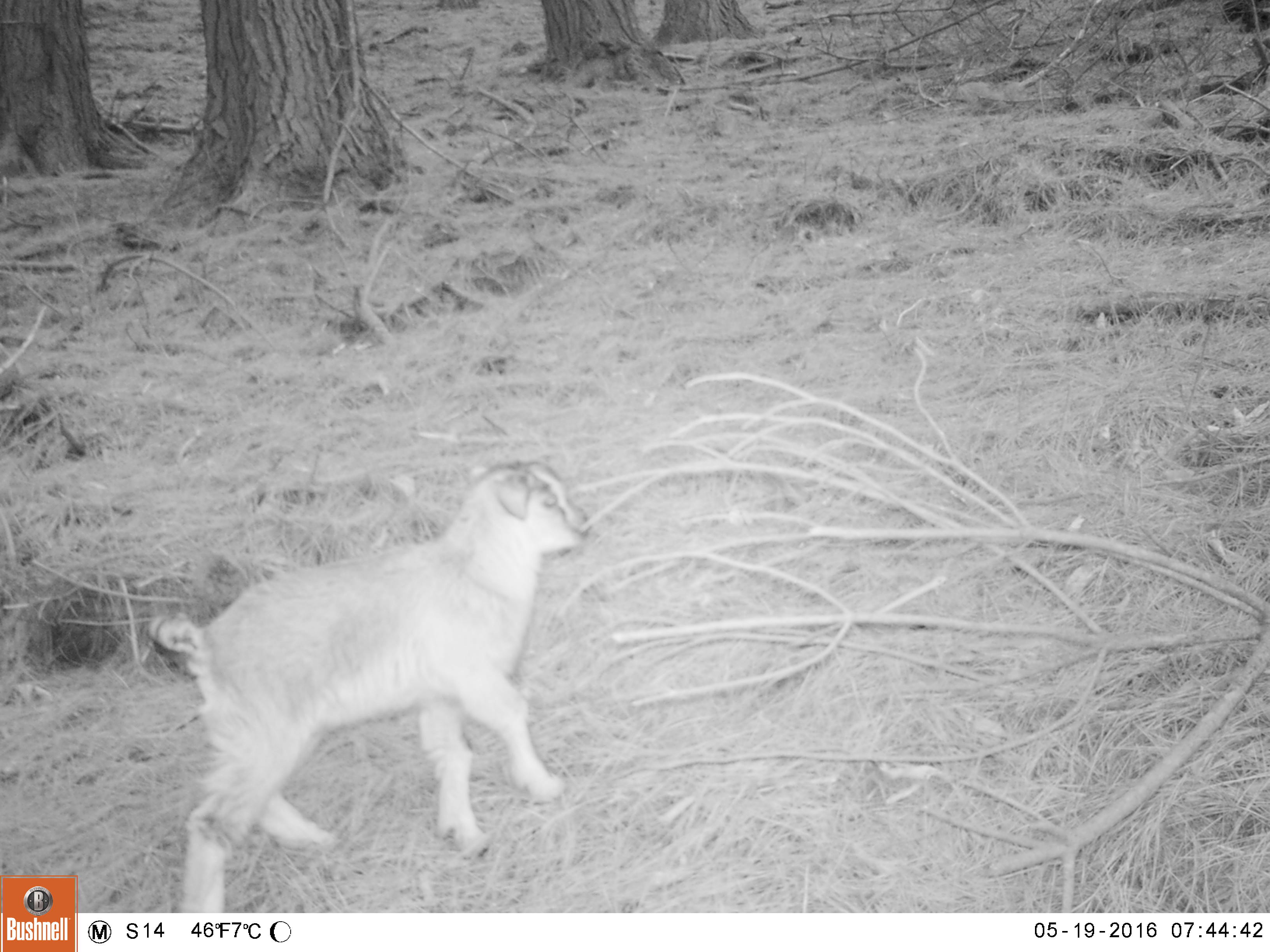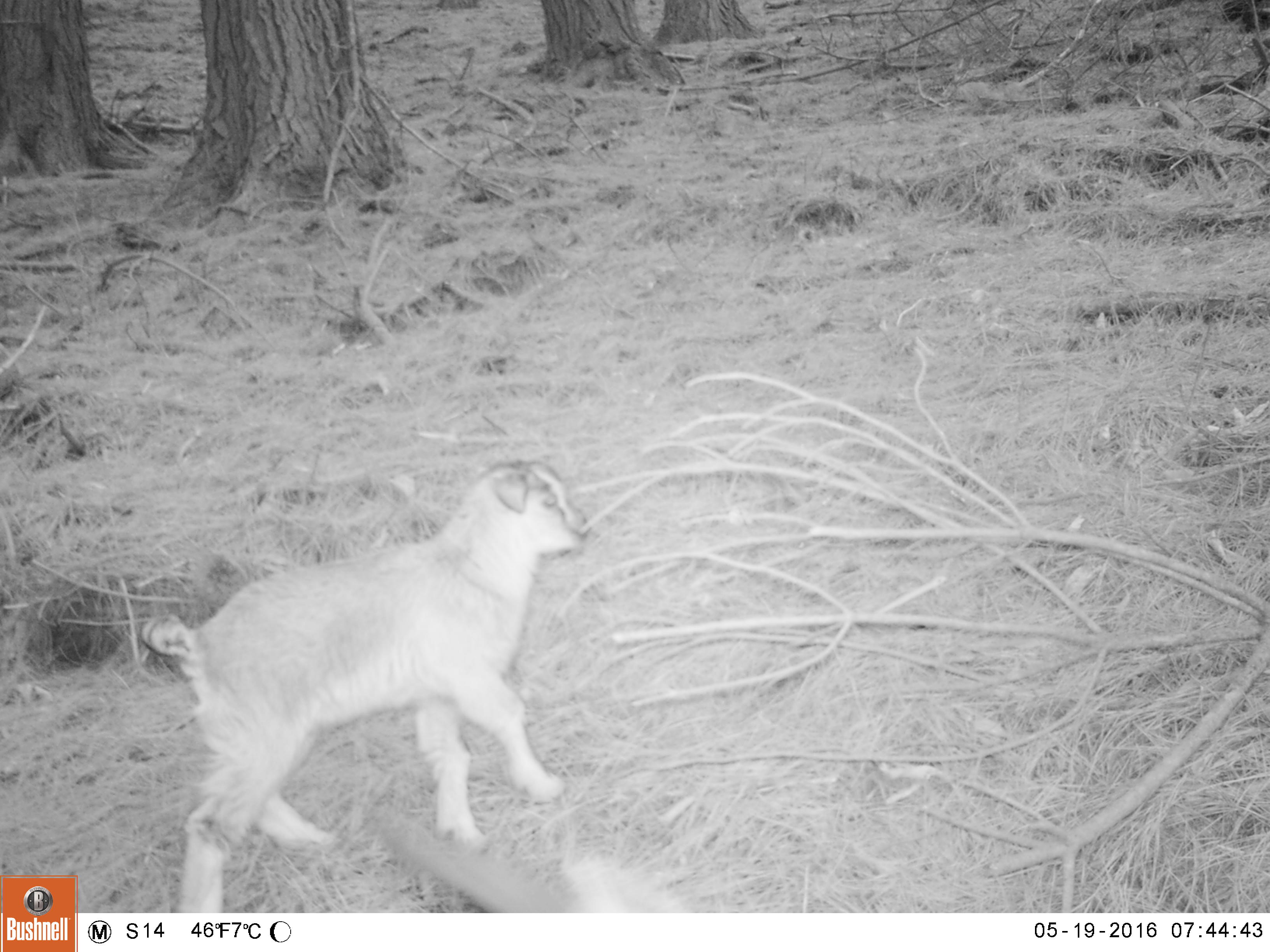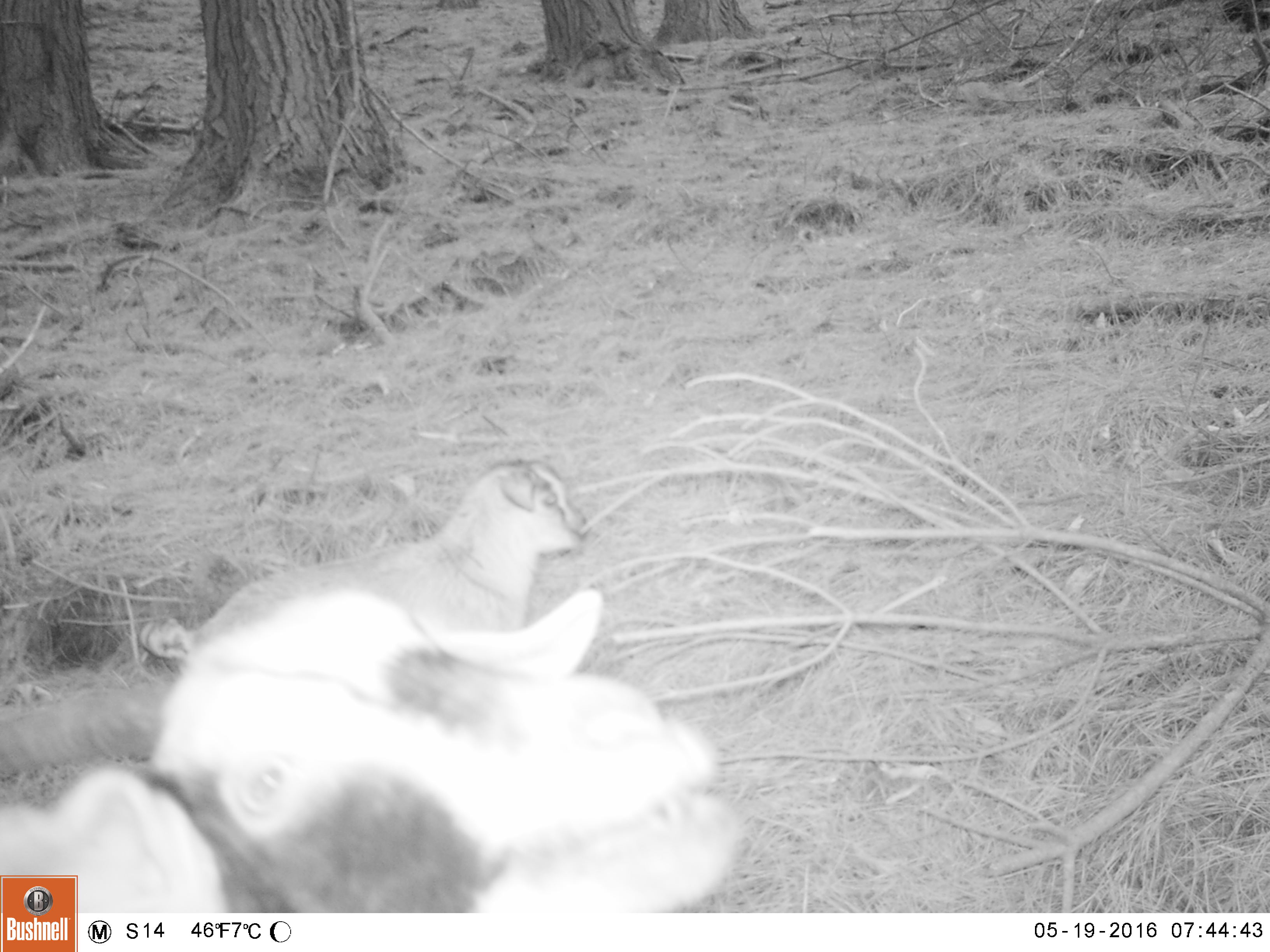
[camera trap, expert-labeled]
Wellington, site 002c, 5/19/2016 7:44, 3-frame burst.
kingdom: Animalia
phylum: Chordata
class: Mammalia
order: Artiodactyla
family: Bovidae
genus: Capra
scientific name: Capra hircus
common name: goat